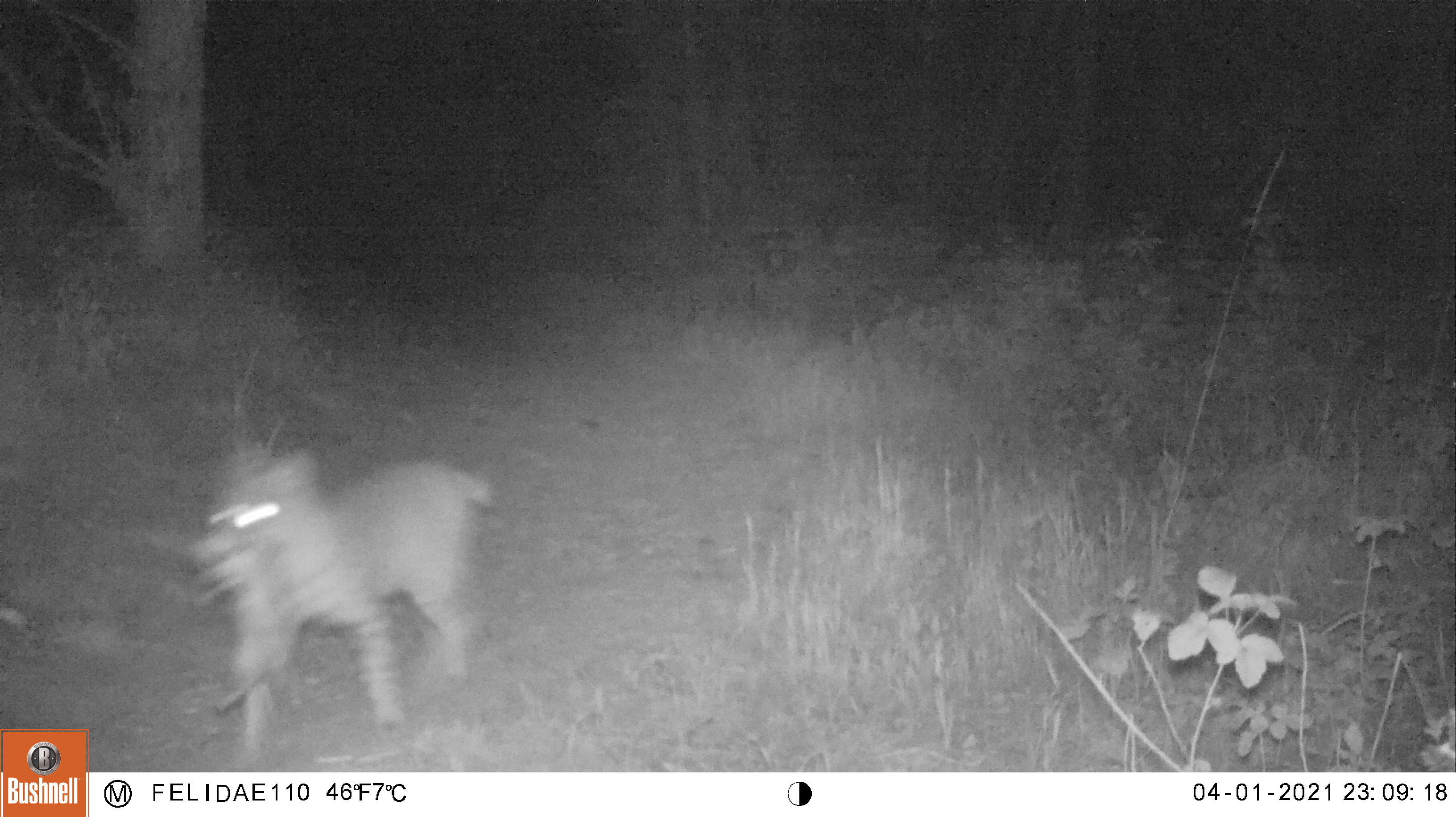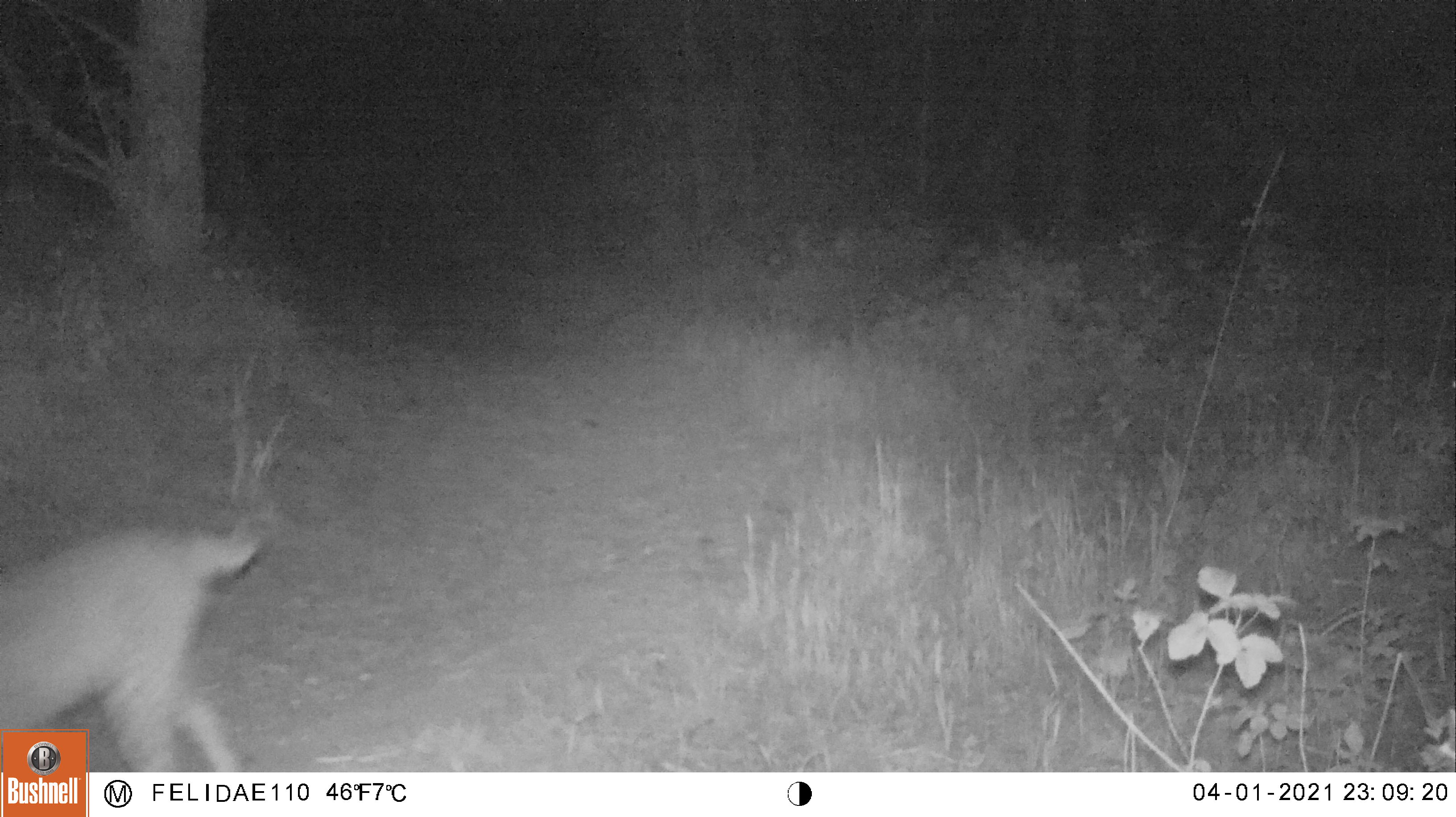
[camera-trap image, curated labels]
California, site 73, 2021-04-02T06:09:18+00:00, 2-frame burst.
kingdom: Animalia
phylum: Chordata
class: Mammalia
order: Carnivora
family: Felidae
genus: Lynx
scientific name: Lynx rufus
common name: bobcat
Bobcat (Lynx rufus).